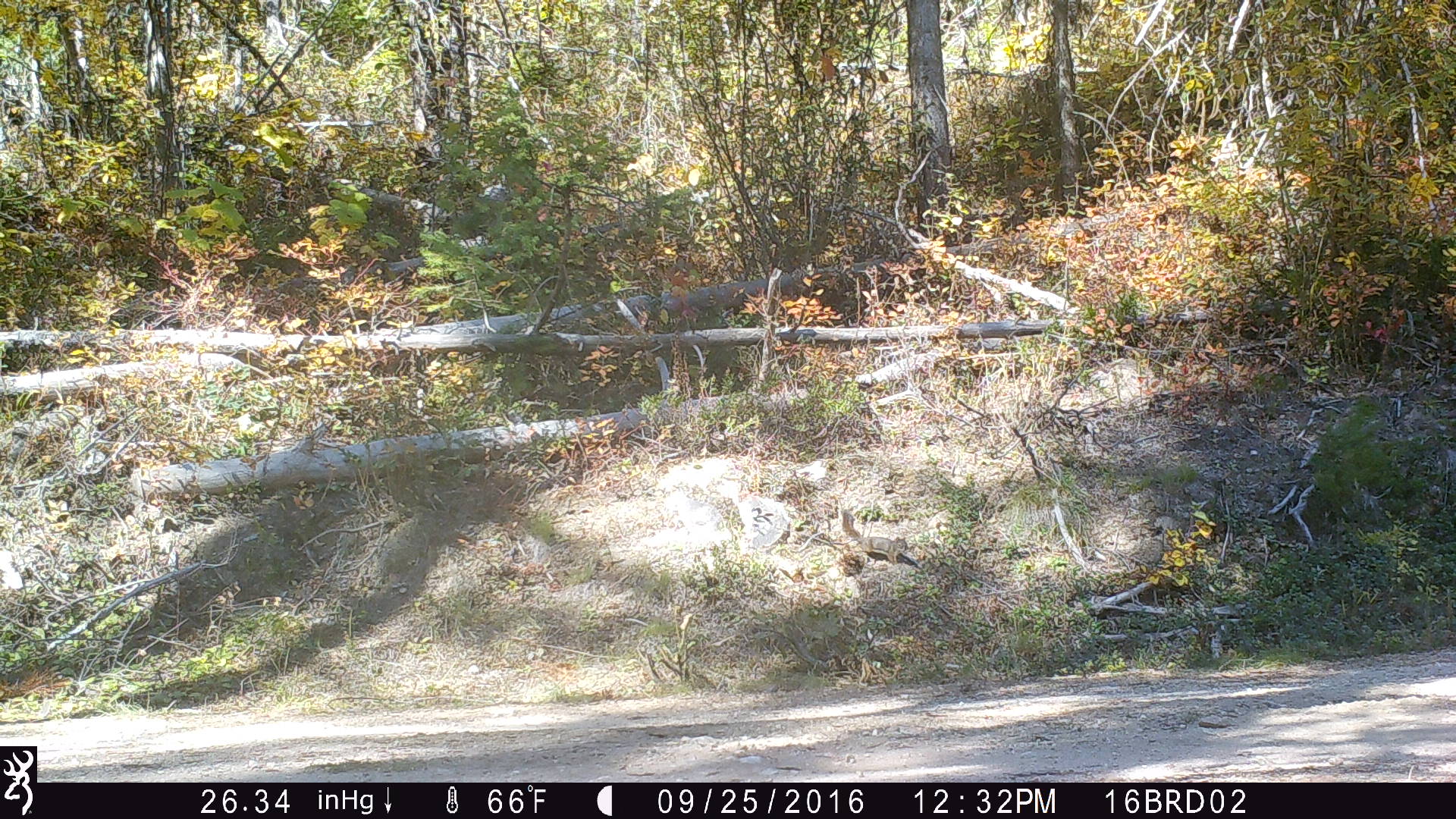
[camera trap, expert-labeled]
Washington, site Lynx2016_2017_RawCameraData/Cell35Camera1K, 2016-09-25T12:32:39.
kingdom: Animalia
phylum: Chordata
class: Mammalia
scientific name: Mammalia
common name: small mammal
Small mammal (Mammalia). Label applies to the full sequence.